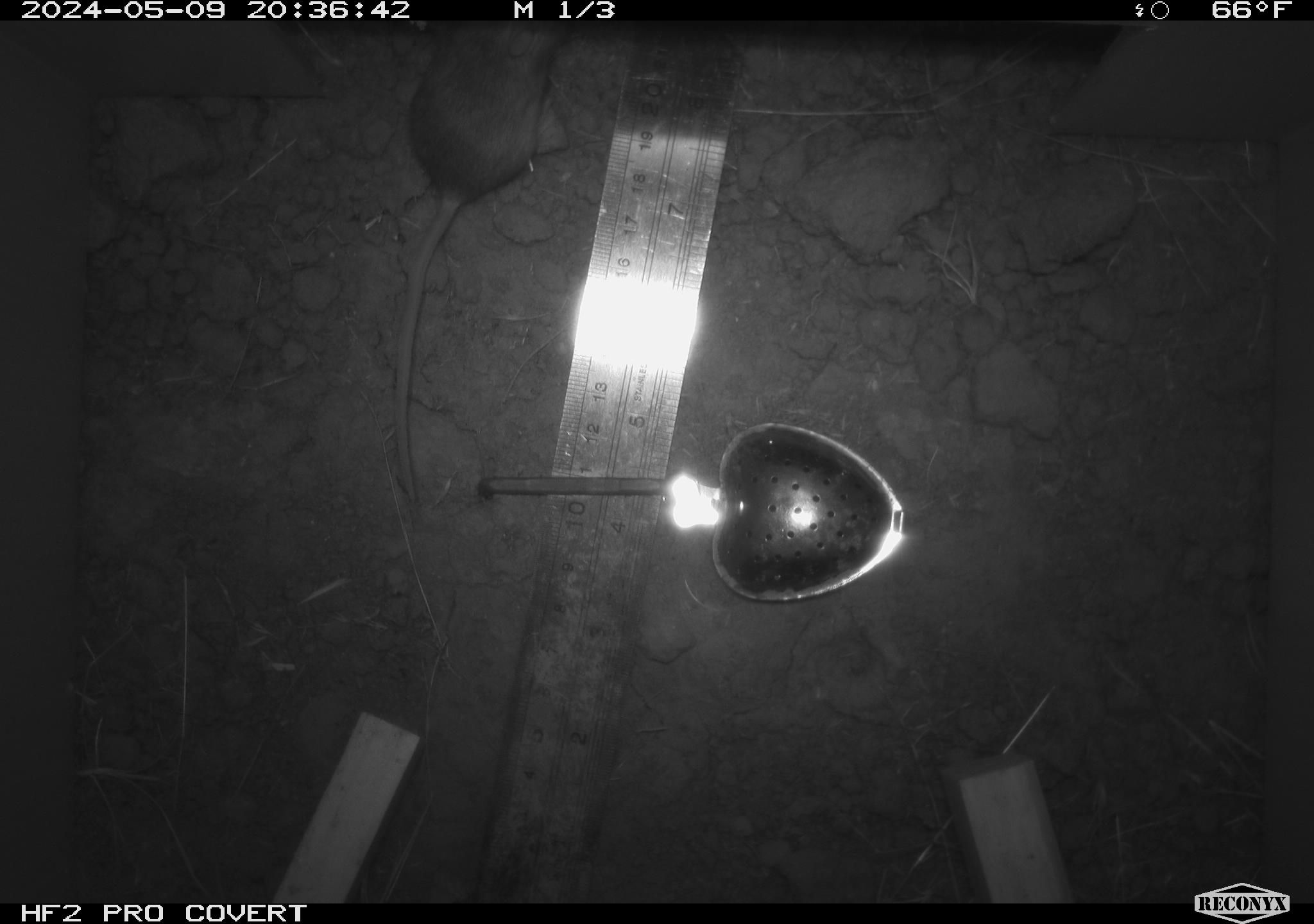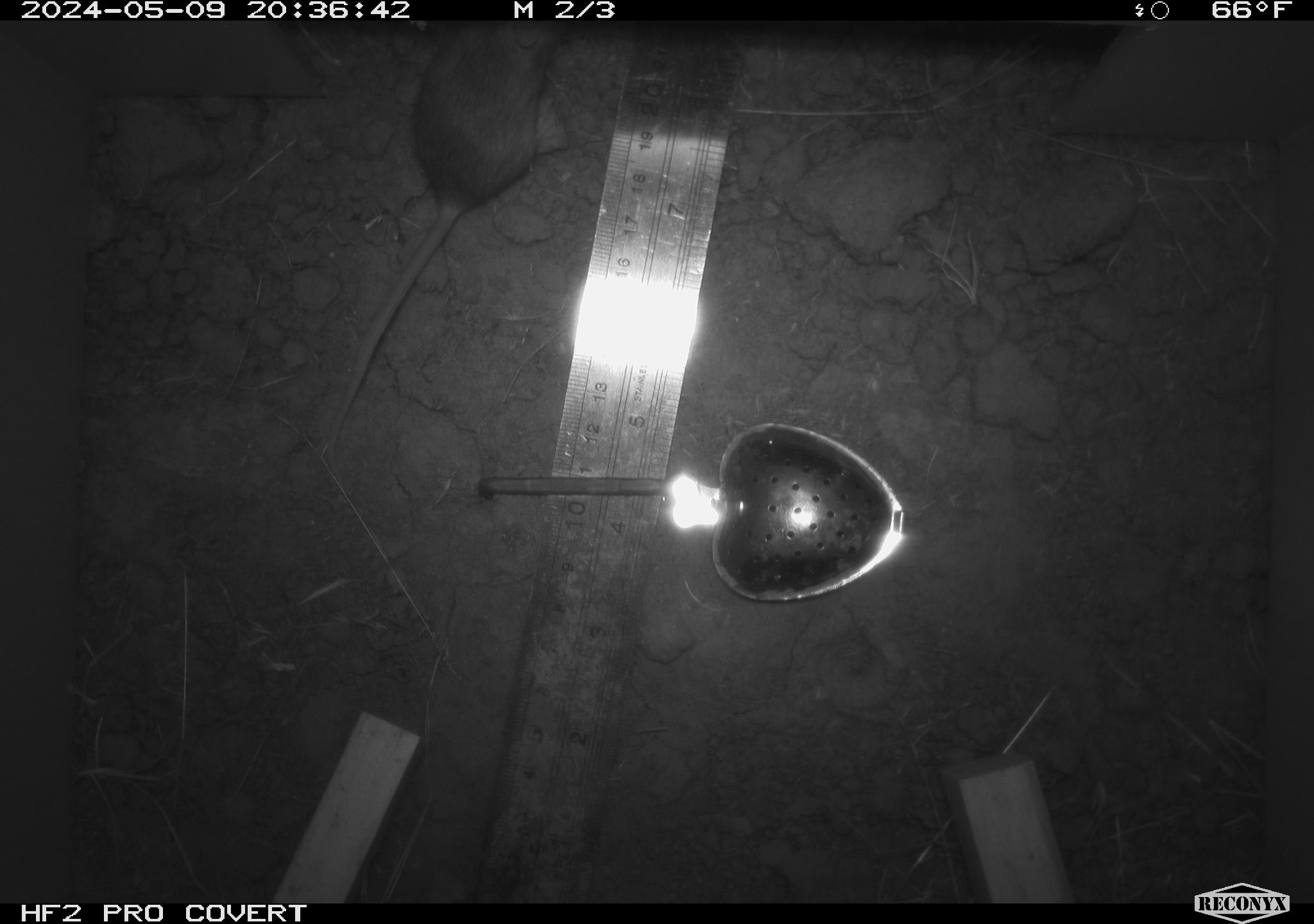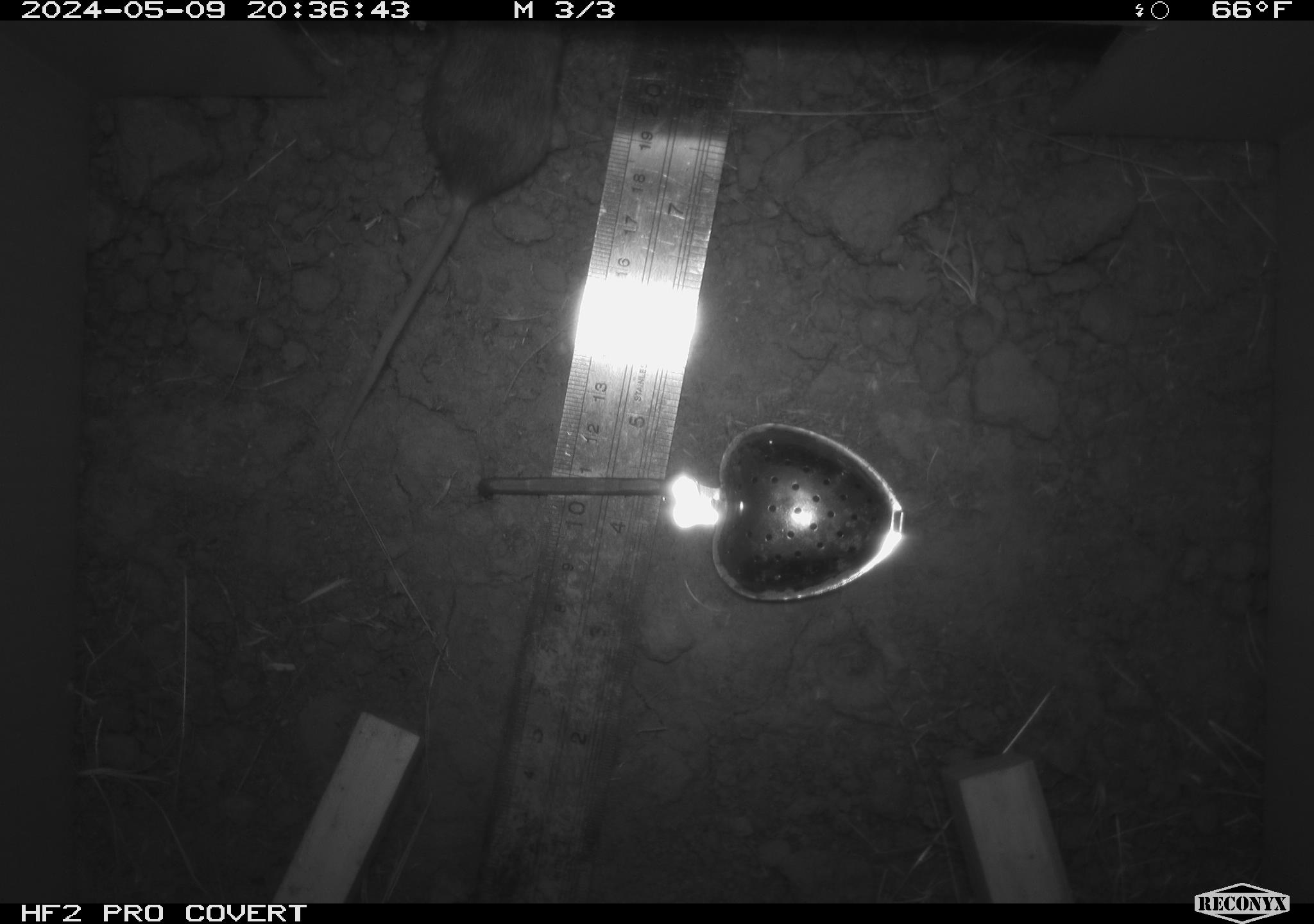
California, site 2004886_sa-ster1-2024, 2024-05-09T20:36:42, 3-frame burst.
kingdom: Animalia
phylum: Chordata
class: Mammalia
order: Rodentia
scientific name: Rodentia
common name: mouse species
Mouse species (Rodentia).